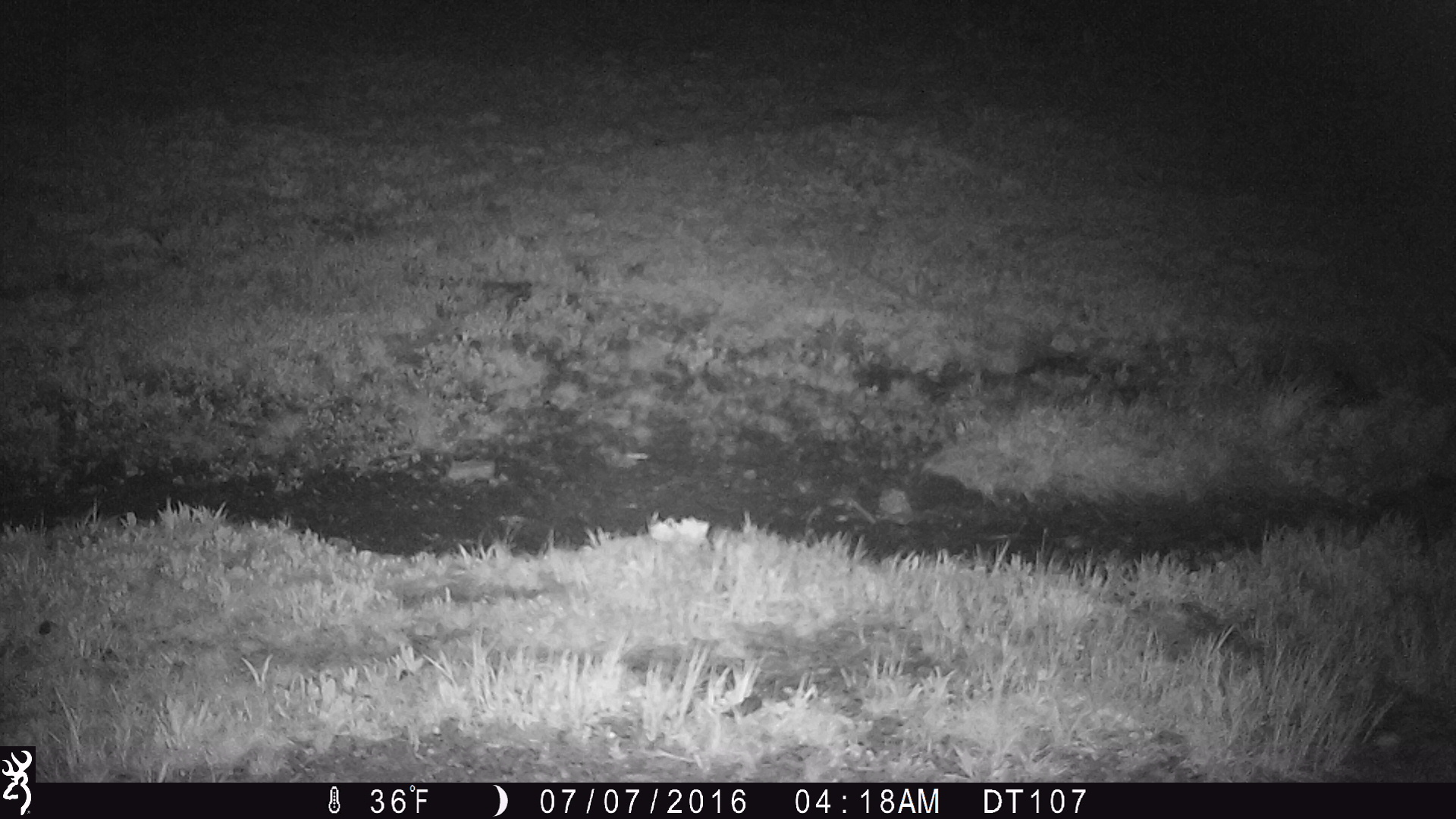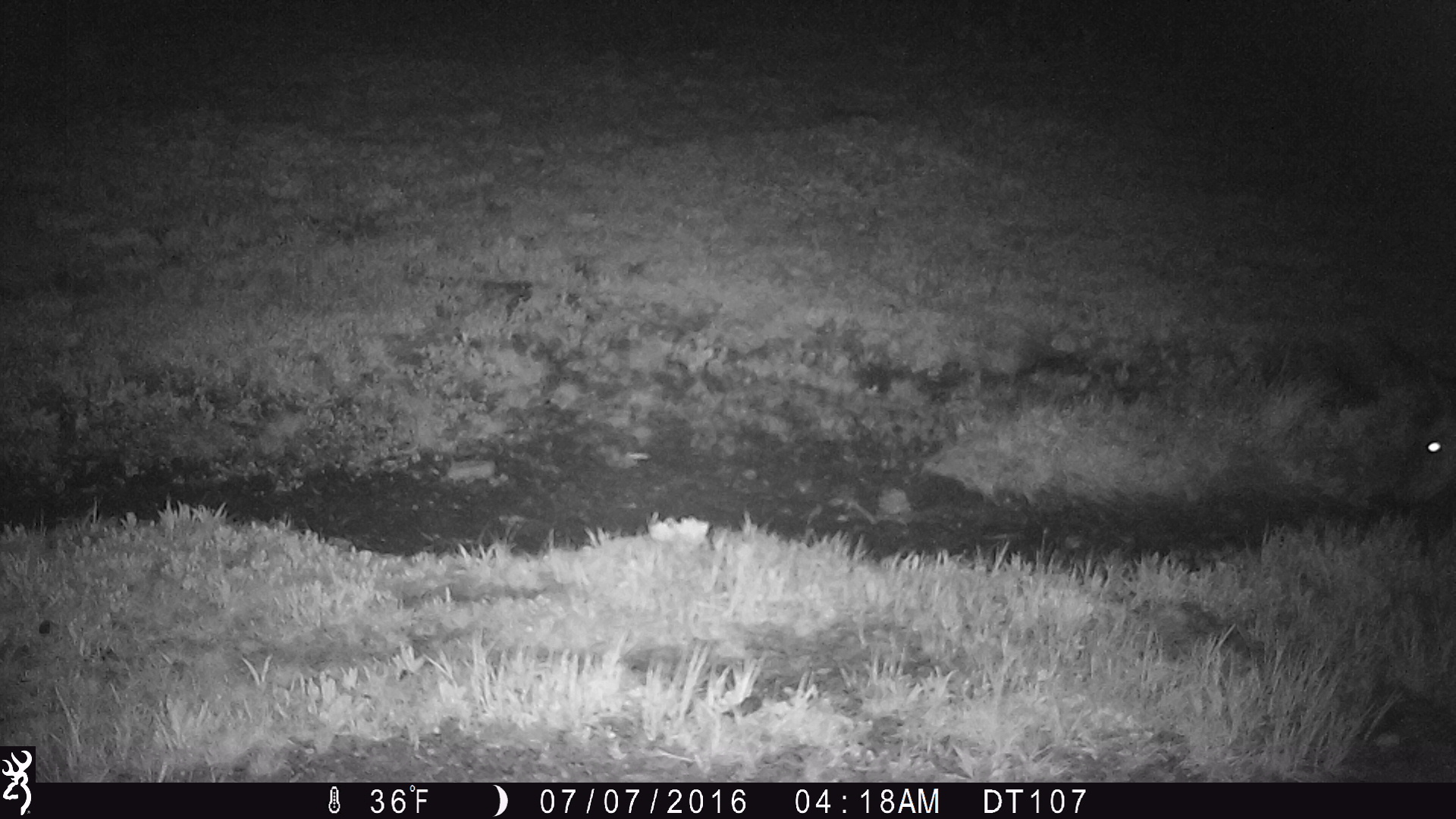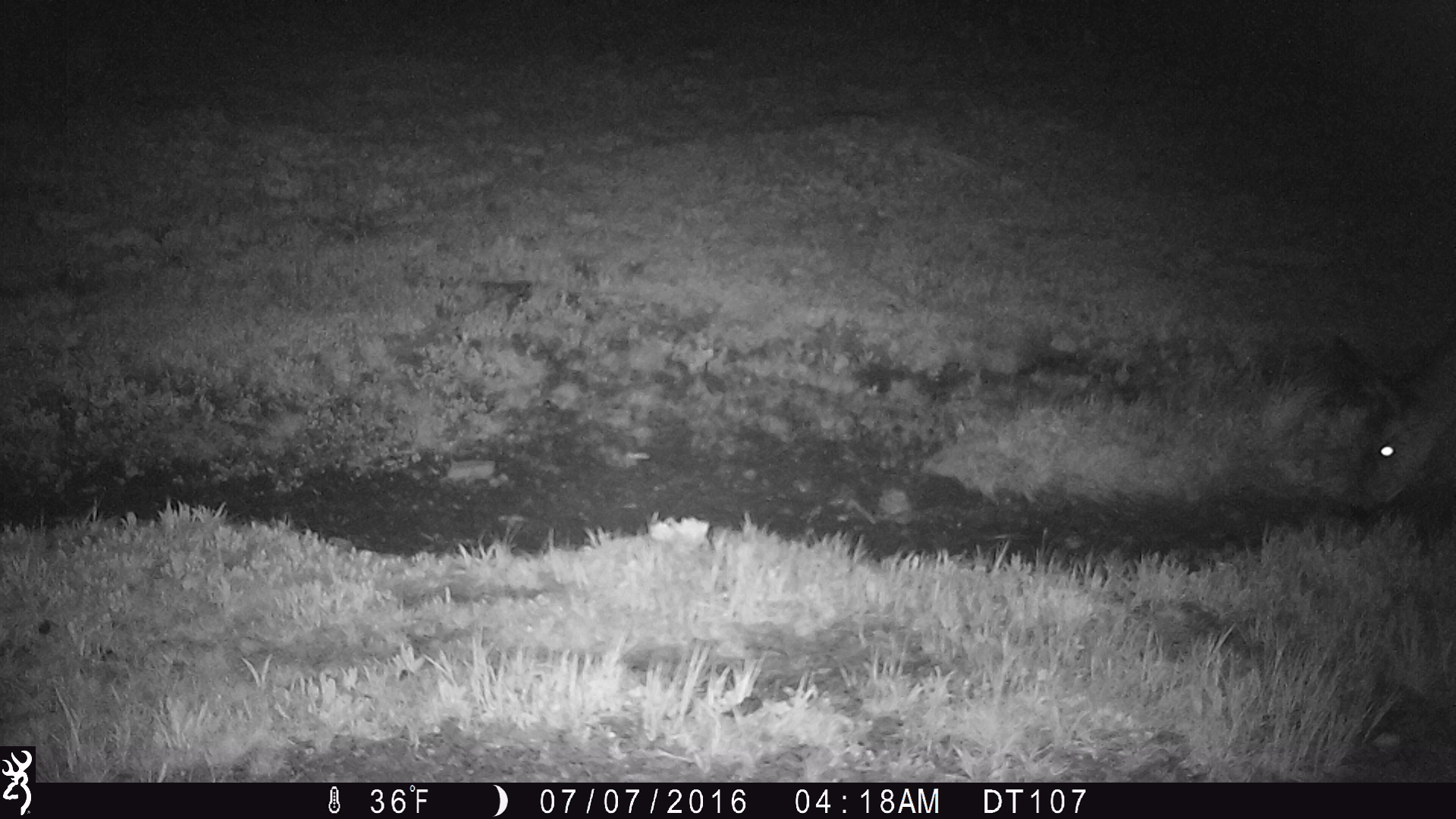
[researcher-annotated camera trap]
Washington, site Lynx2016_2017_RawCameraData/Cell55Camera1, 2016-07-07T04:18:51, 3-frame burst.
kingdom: Animalia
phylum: Chordata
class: Mammalia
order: Artiodactyla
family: Cervidae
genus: Odocoileus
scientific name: Odocoileus hemionus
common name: mule deer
Odocoileus hemionus (mule deer). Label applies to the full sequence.